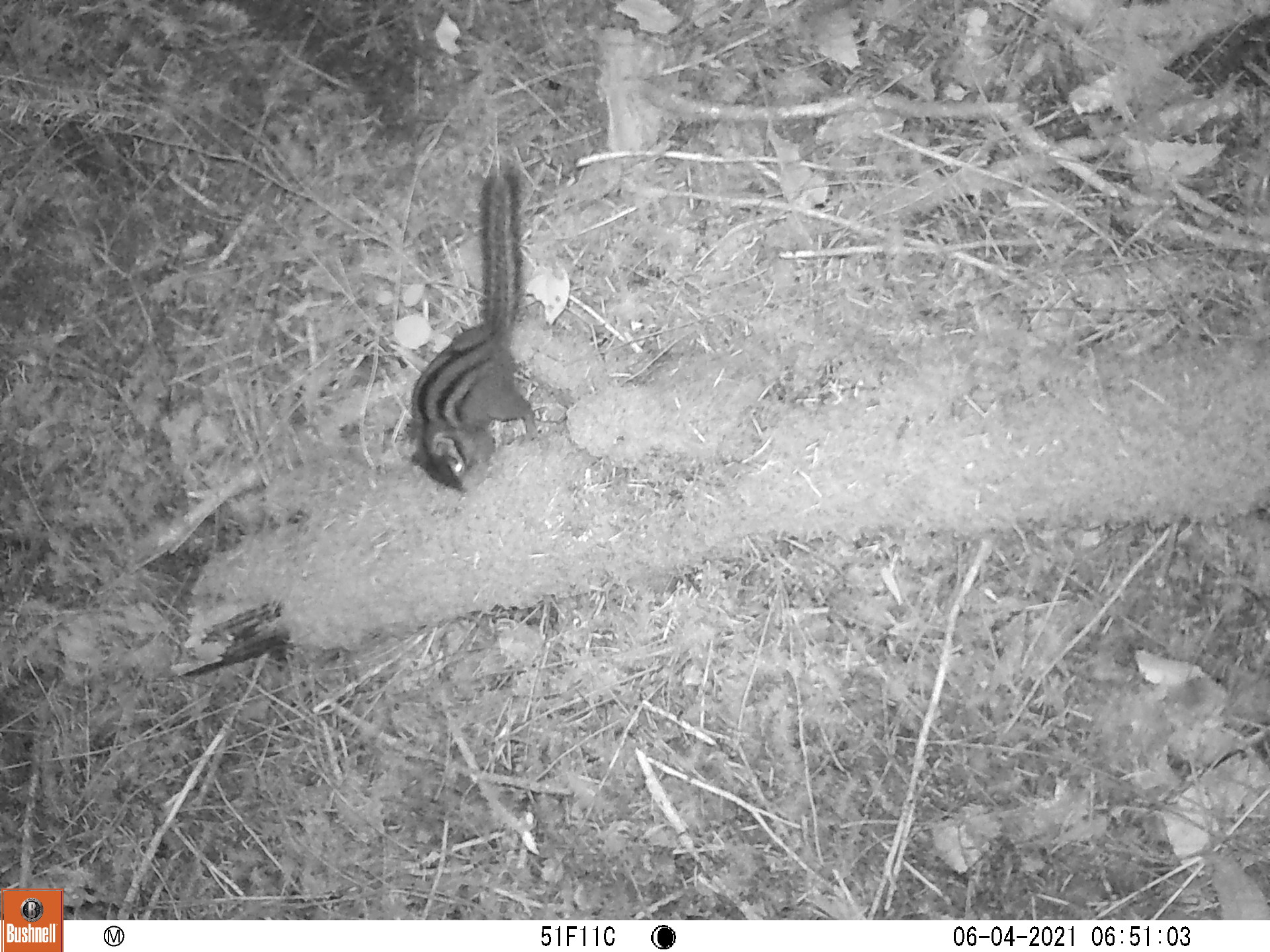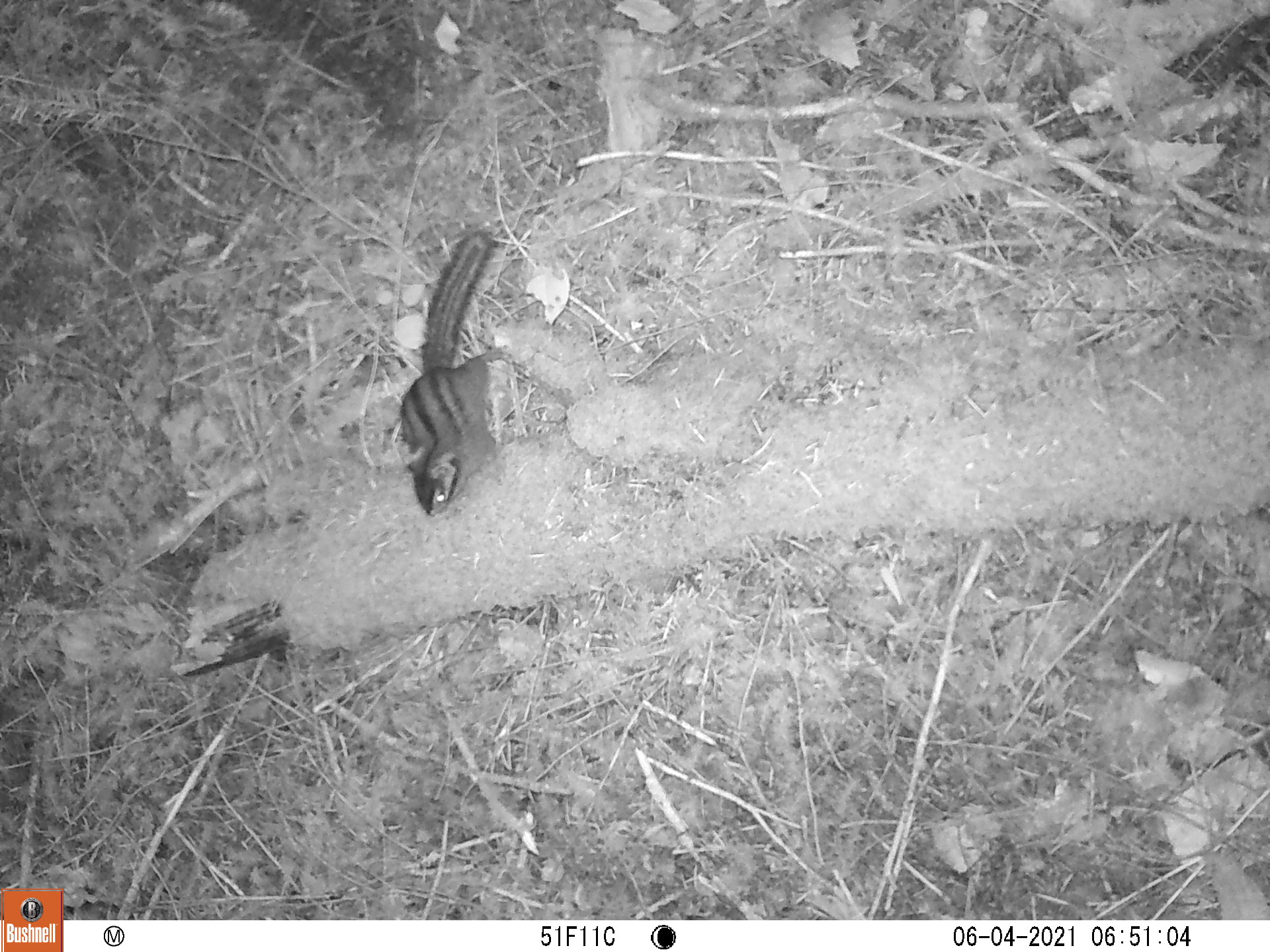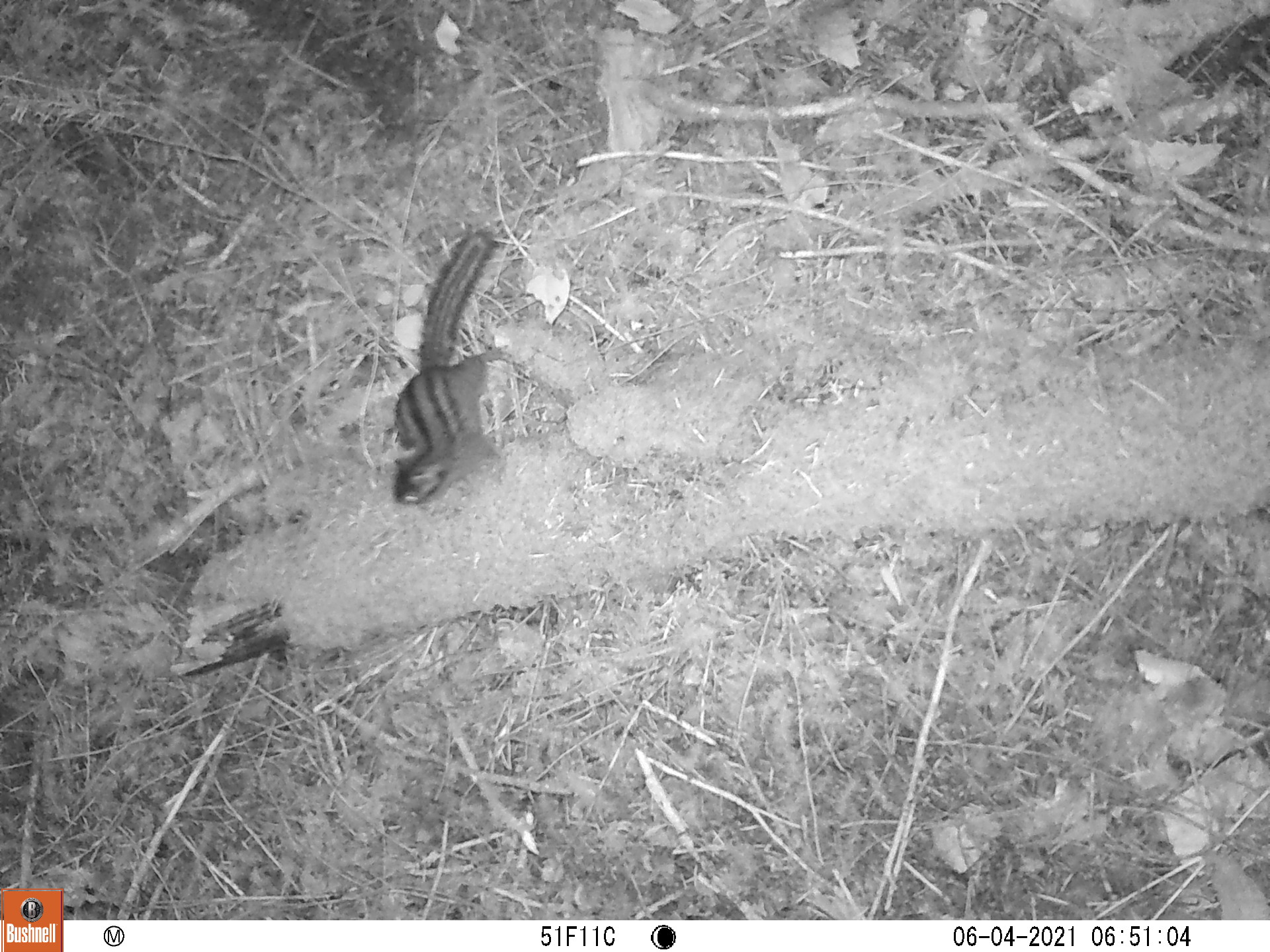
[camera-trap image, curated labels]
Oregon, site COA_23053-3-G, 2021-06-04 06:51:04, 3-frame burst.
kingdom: Animalia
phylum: Chordata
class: Mammalia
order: Rodentia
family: Sciuridae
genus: Neotamias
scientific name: Neotamias townsendii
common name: townsend's chipmunk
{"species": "townsend's chipmunk (Neotamias townsendii)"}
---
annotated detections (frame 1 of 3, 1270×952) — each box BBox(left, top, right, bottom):
townsend's chipmunk: BBox(408, 164, 530, 496)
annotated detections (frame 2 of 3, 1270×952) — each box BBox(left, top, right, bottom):
townsend's chipmunk: BBox(394, 210, 513, 528)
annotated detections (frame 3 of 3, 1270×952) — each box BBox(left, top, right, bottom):
townsend's chipmunk: BBox(378, 219, 512, 514)